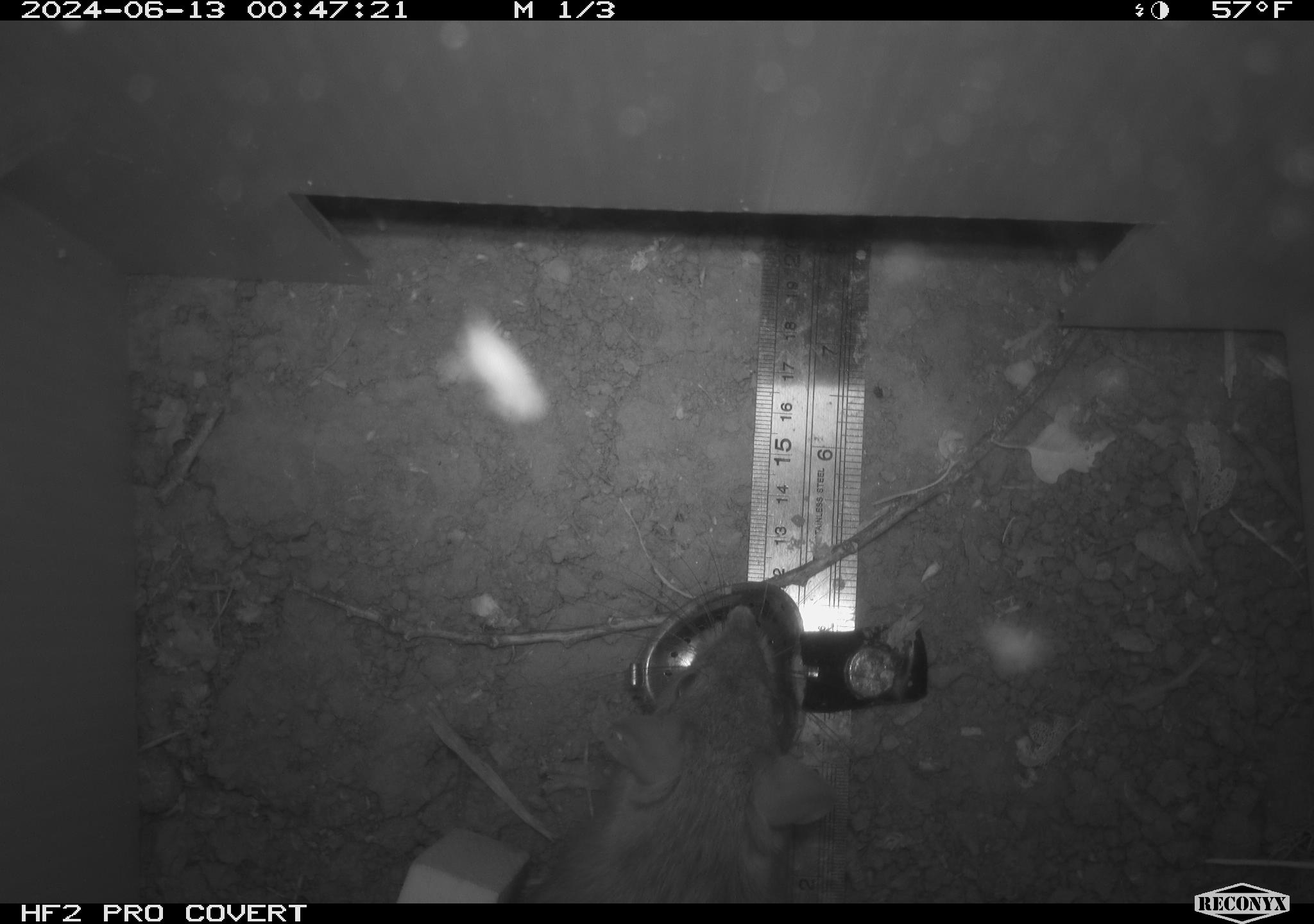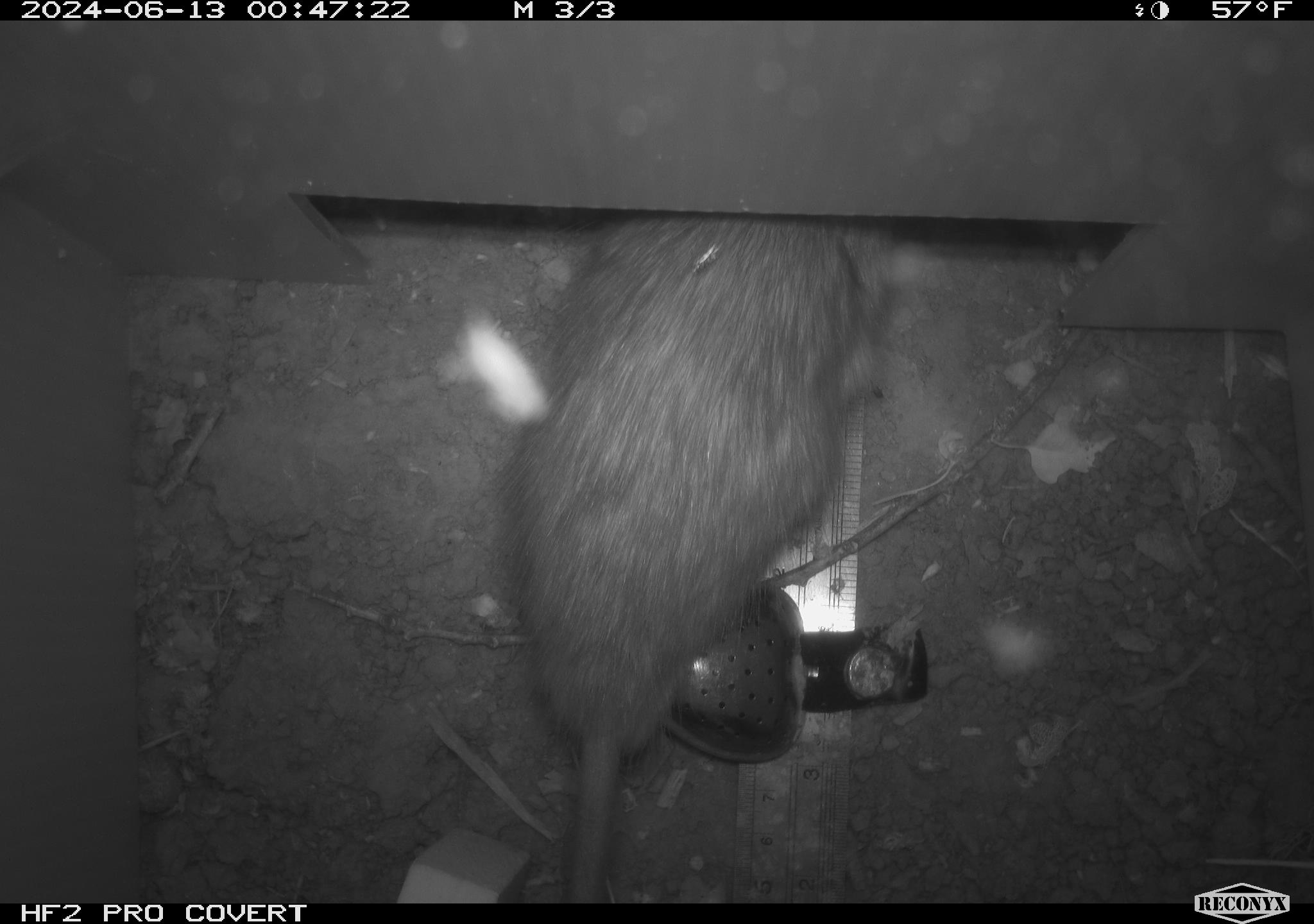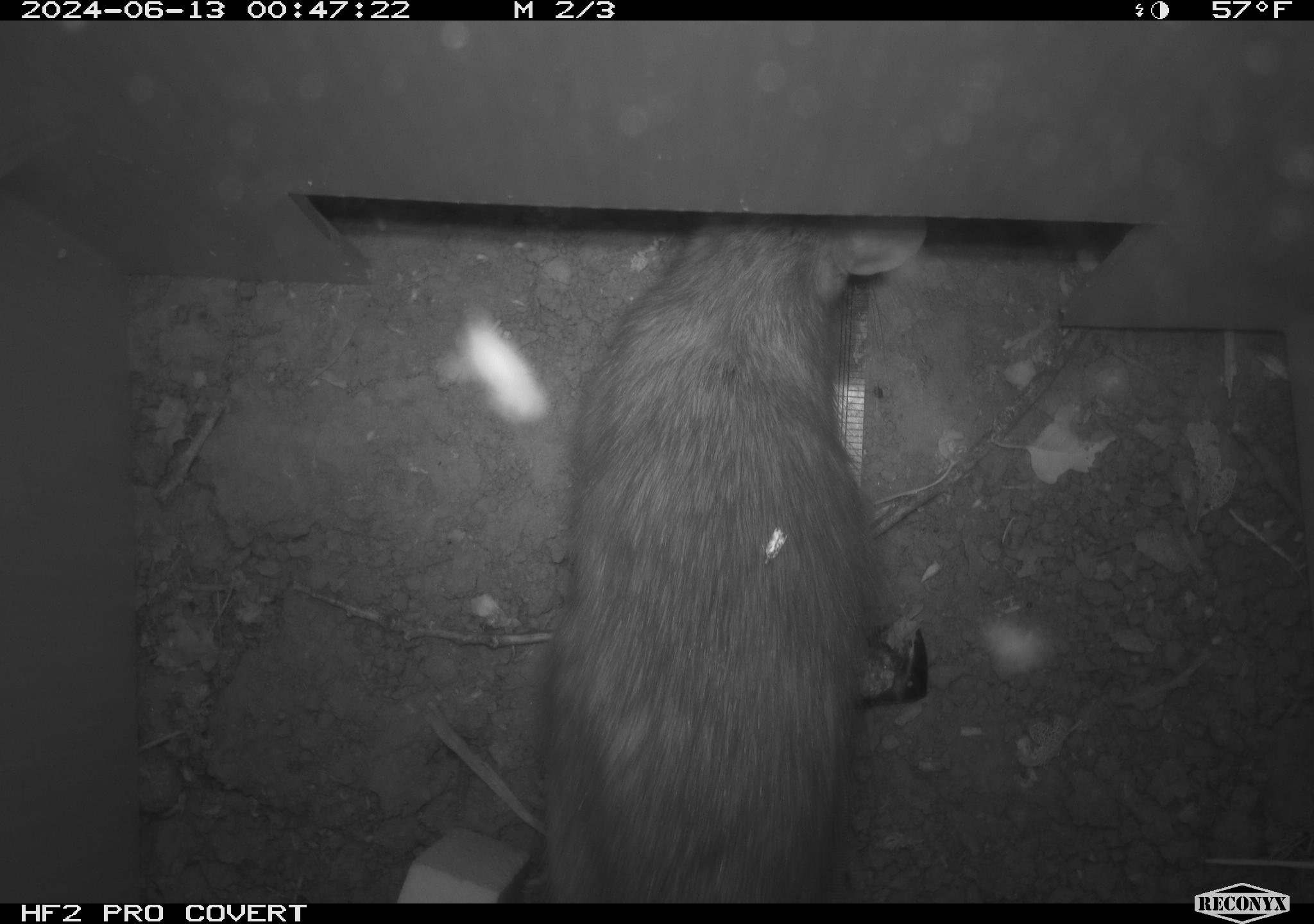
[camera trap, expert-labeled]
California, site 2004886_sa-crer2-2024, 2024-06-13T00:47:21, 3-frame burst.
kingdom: Animalia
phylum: Chordata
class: Mammalia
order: Rodentia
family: Muridae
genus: Rattus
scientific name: Rattus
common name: rat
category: rattus species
Rattus species (rat) (Rattus).